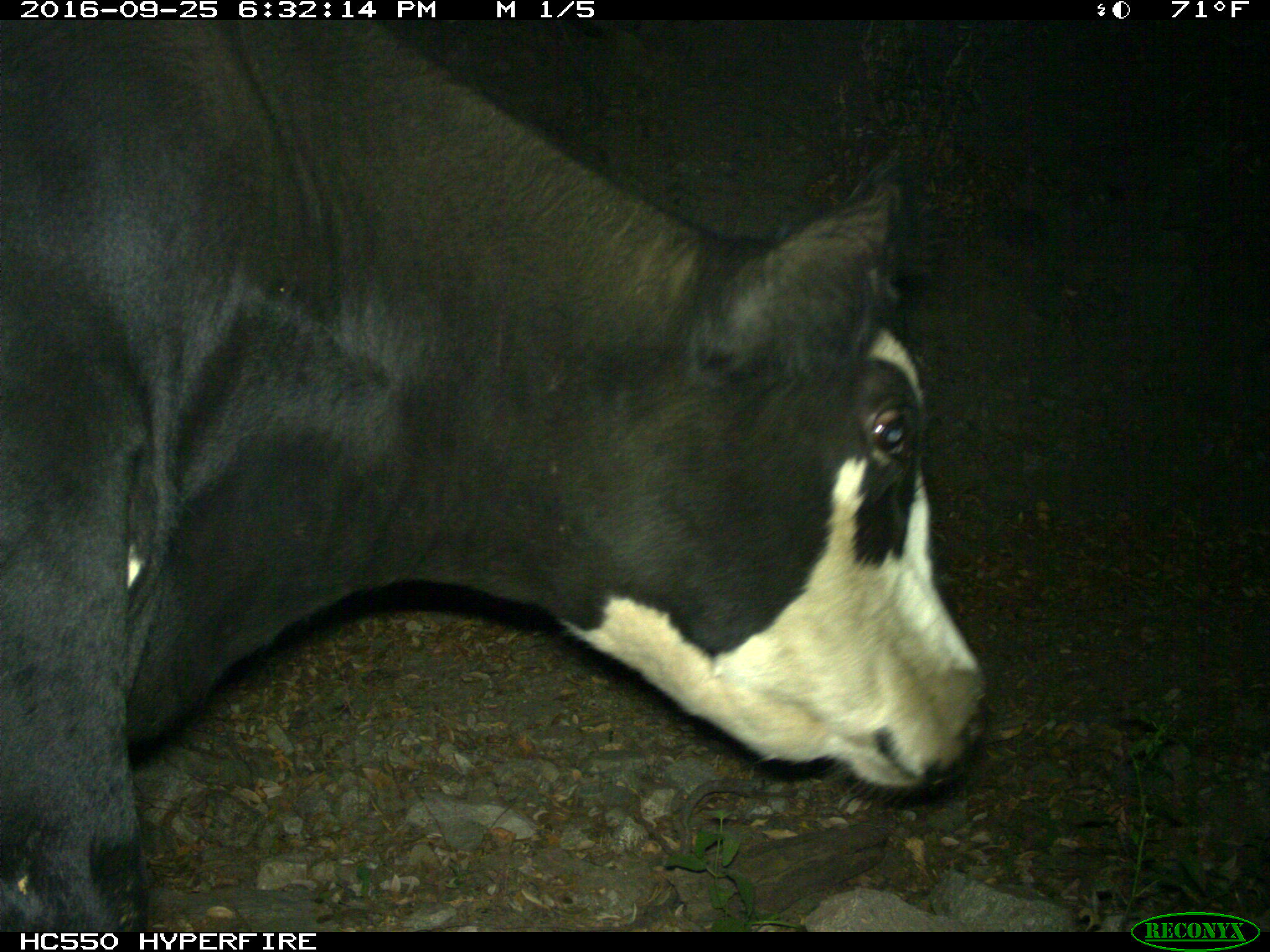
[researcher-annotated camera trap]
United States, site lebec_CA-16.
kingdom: Animalia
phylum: Chordata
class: Mammalia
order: Artiodactyla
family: Bovidae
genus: Bos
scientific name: Bos taurus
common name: domestic cow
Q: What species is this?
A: Bos taurus (domestic cow).